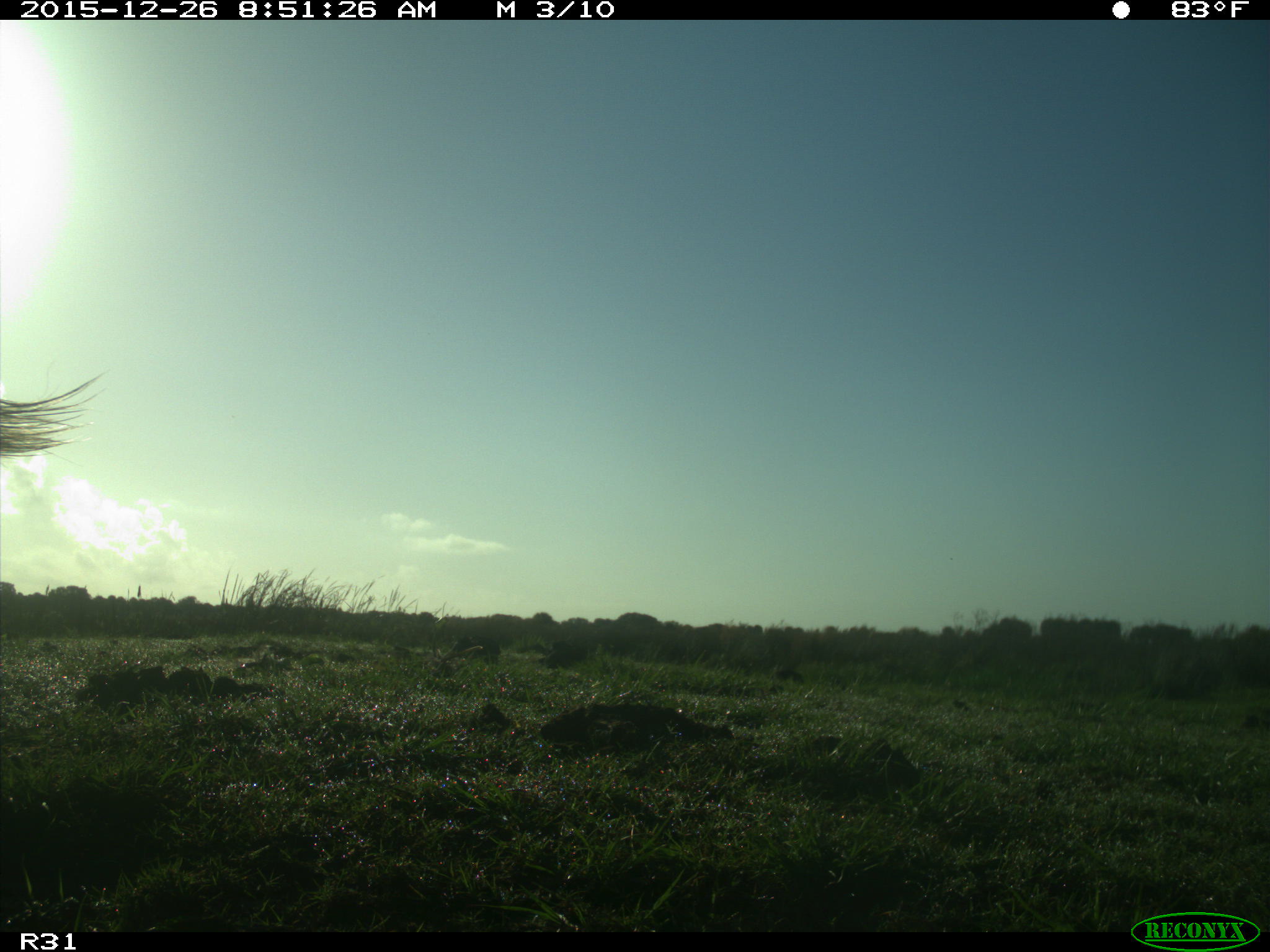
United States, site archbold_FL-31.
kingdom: Animalia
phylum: Chordata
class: Mammalia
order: Artiodactyla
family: Bovidae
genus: Bos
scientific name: Bos taurus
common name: domestic cow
Bos taurus (domestic cow).